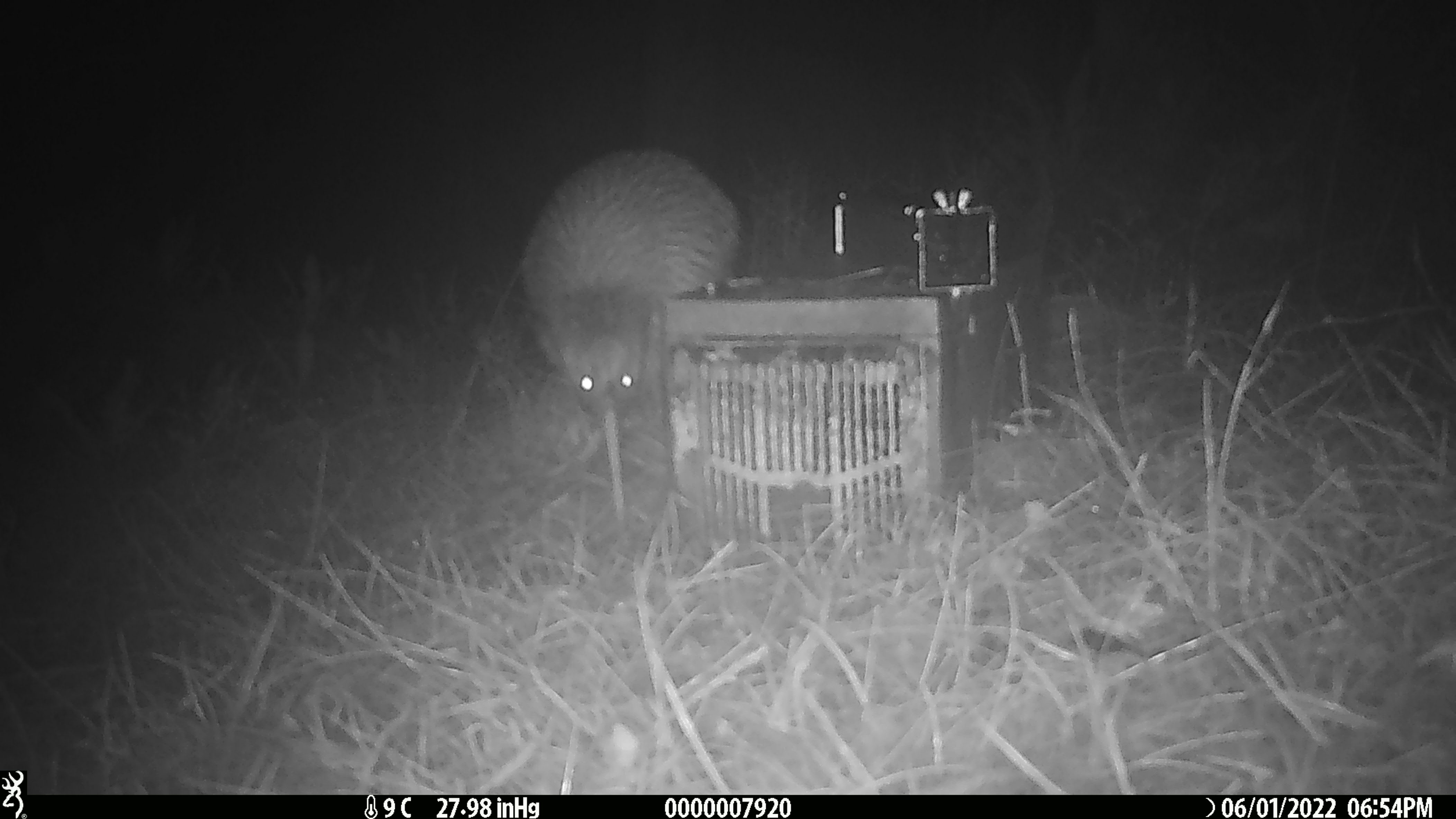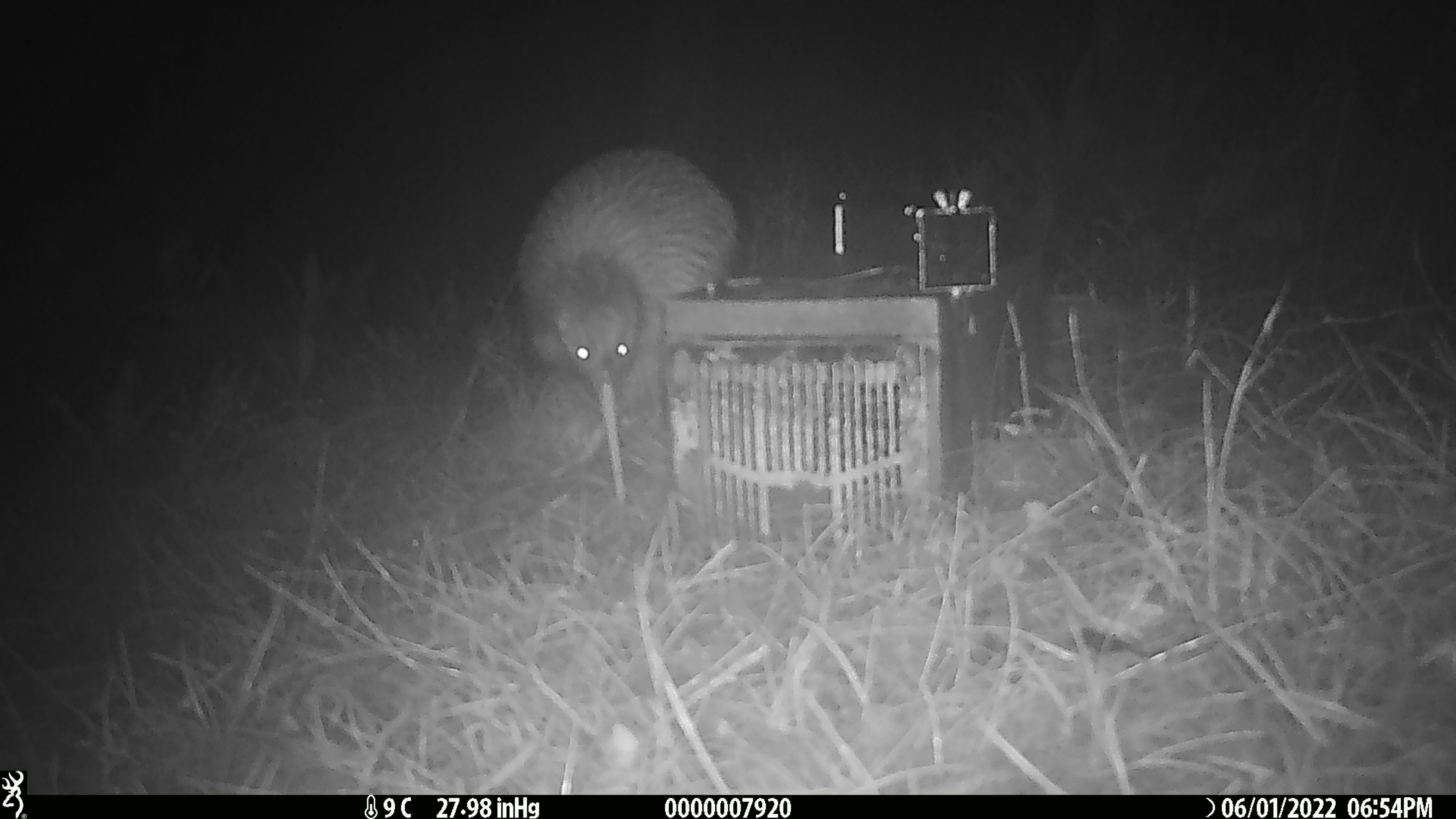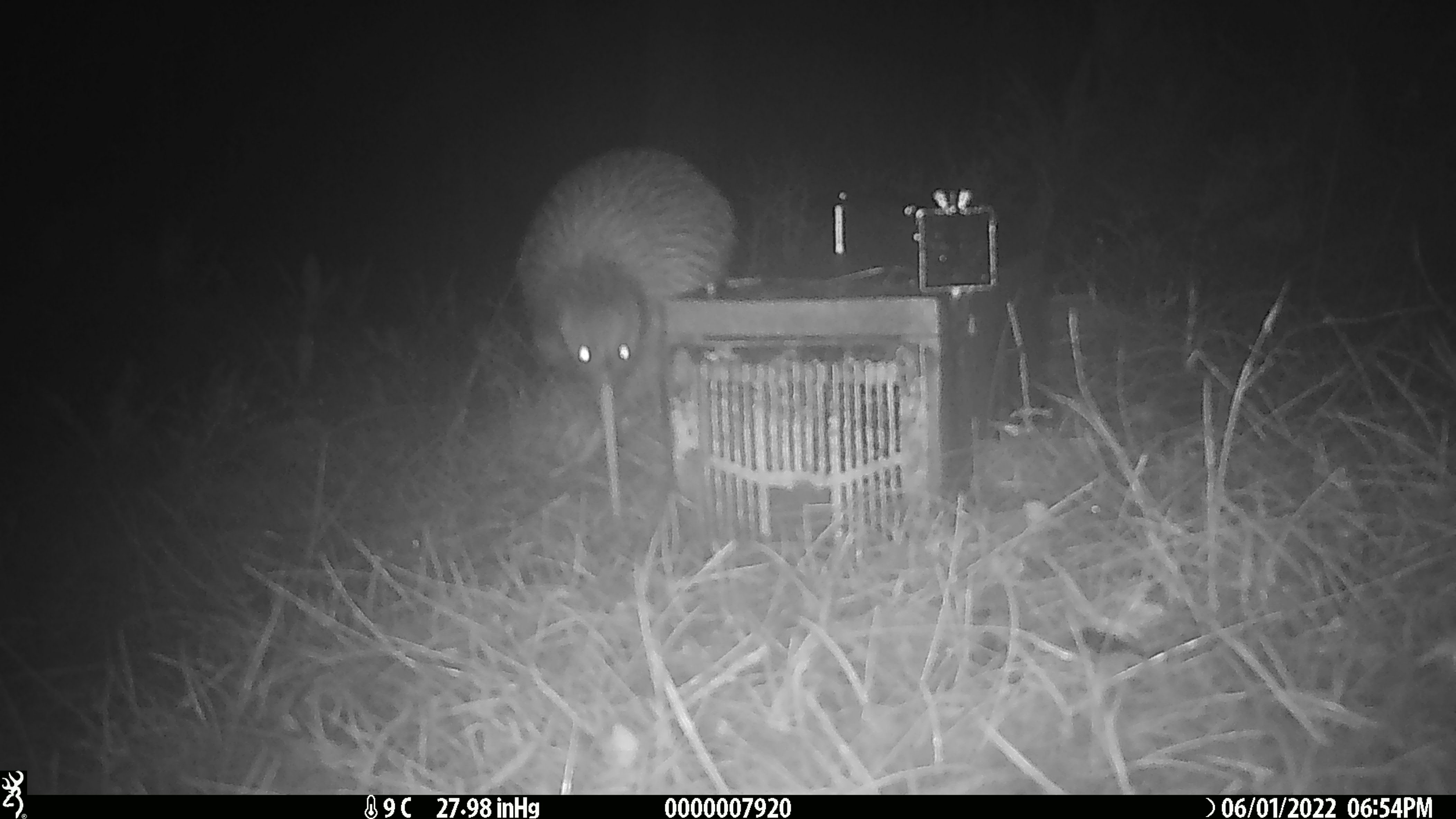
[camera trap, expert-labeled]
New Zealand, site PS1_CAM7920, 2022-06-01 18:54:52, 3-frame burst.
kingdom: Animalia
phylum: Chordata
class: Aves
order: Apterygiformes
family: Apterygidae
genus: Apteryx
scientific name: Apteryx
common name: kiwi